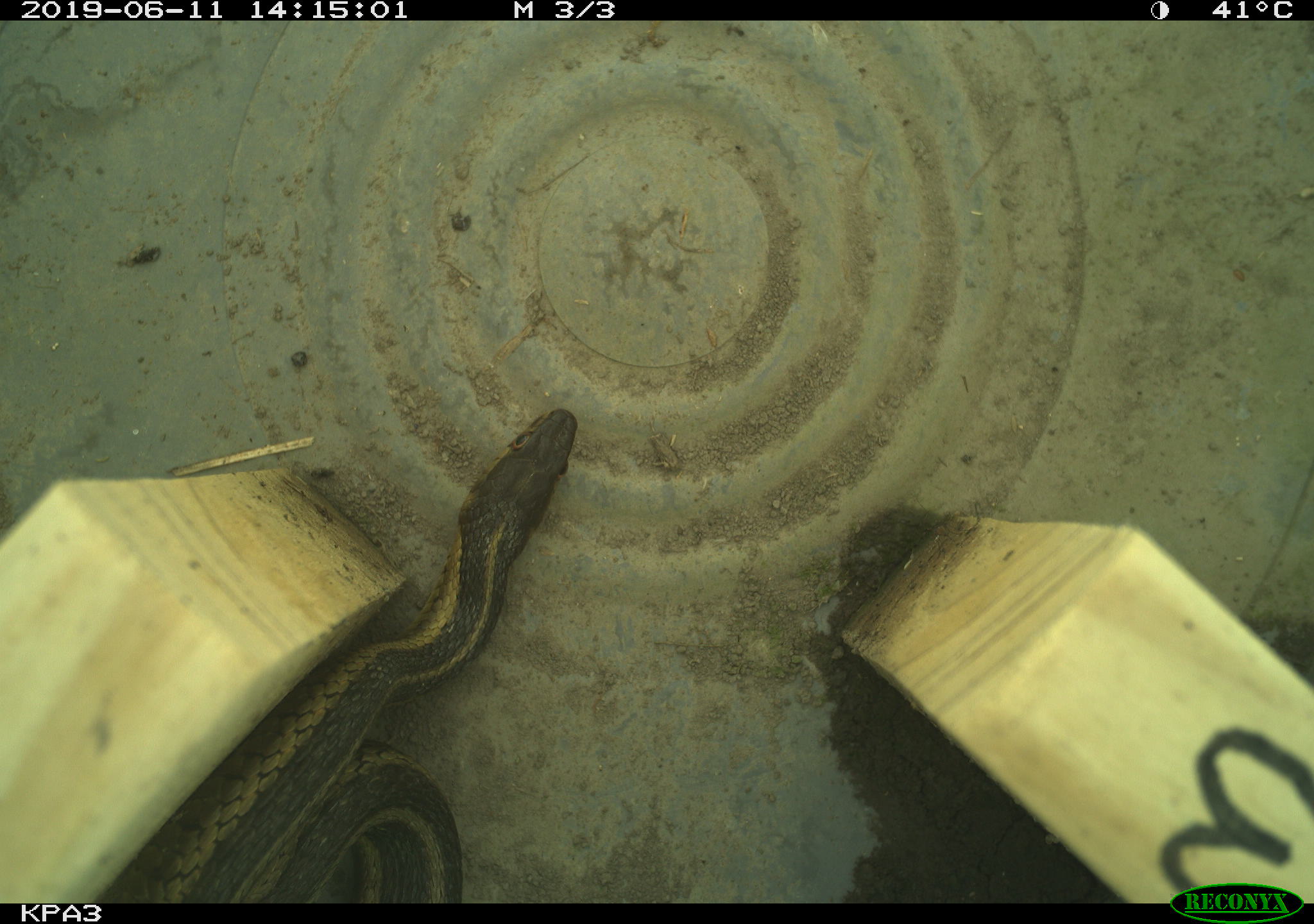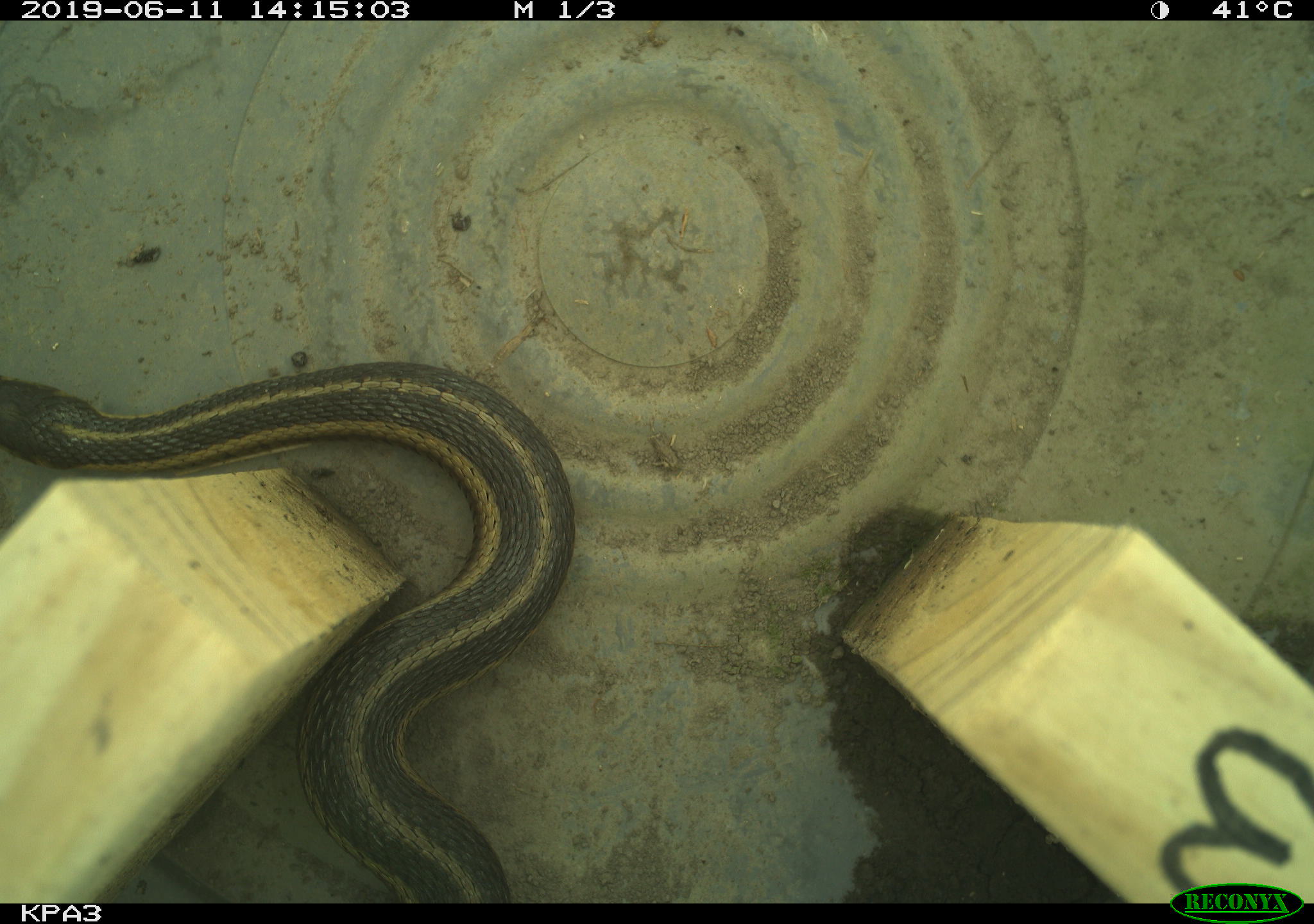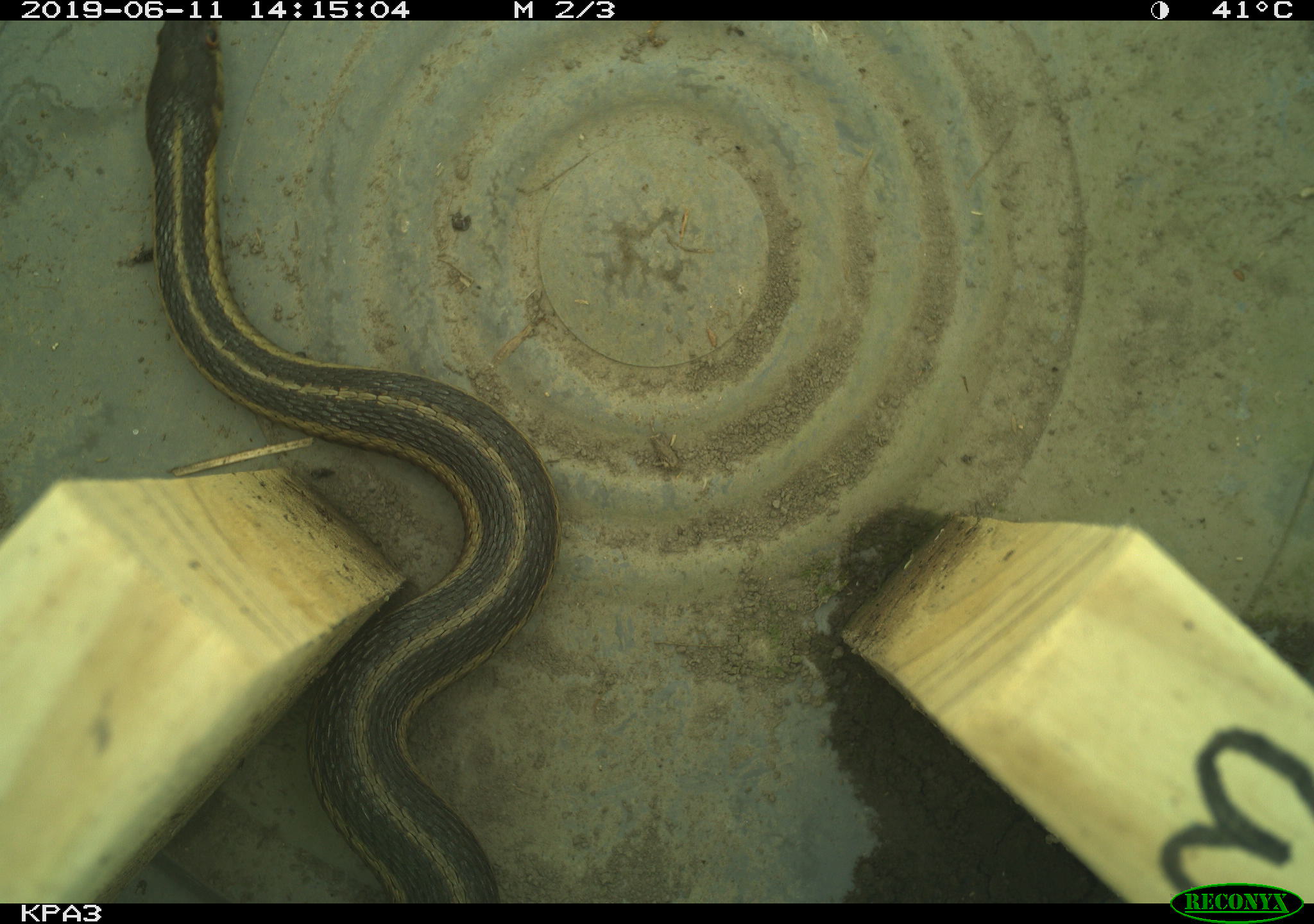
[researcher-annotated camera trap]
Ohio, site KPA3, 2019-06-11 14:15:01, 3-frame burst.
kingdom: Animalia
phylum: Chordata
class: Reptilia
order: Squamata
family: Colubridae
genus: Thamnophis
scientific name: Thamnophis sirtalis sirtalis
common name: eastern gartersnake